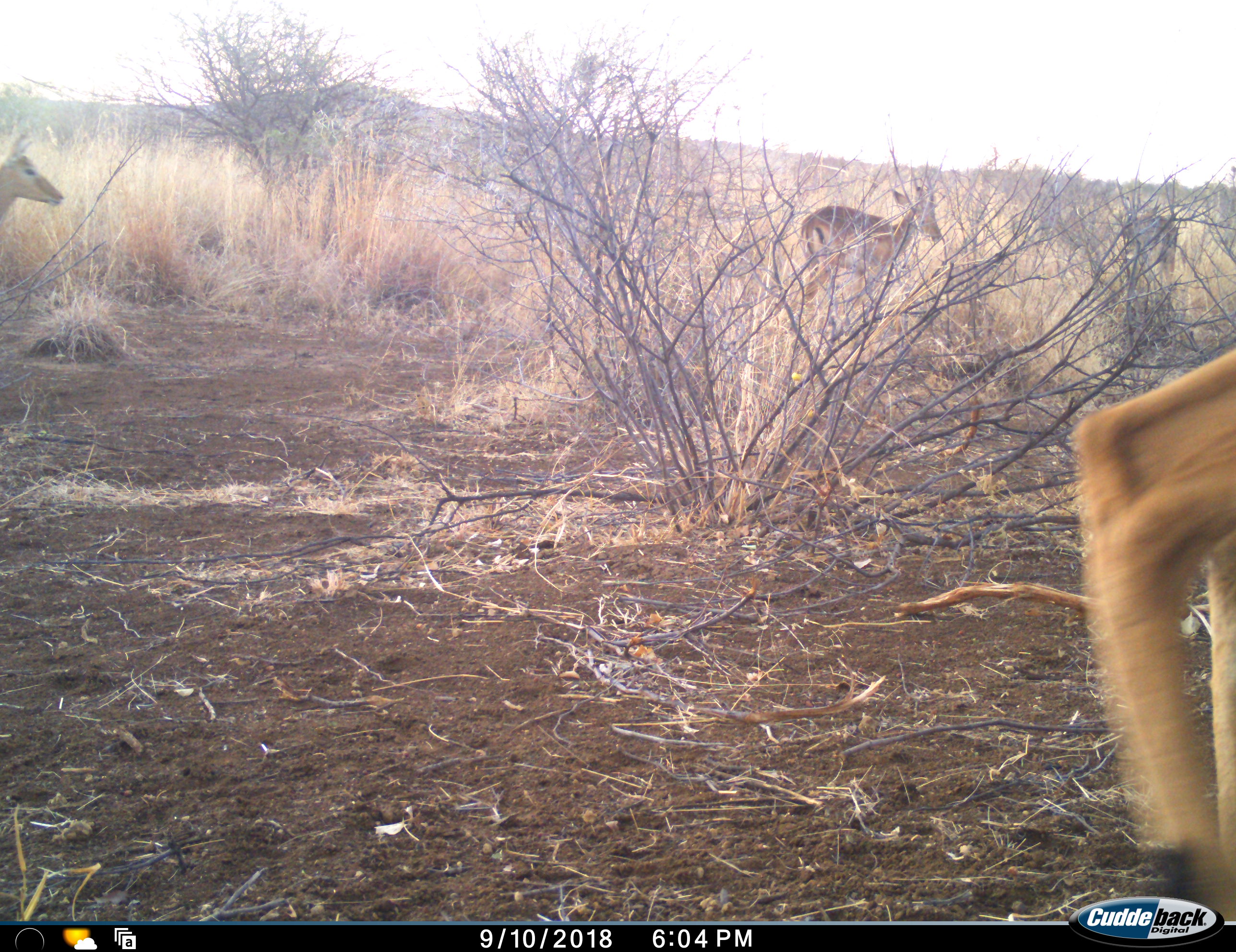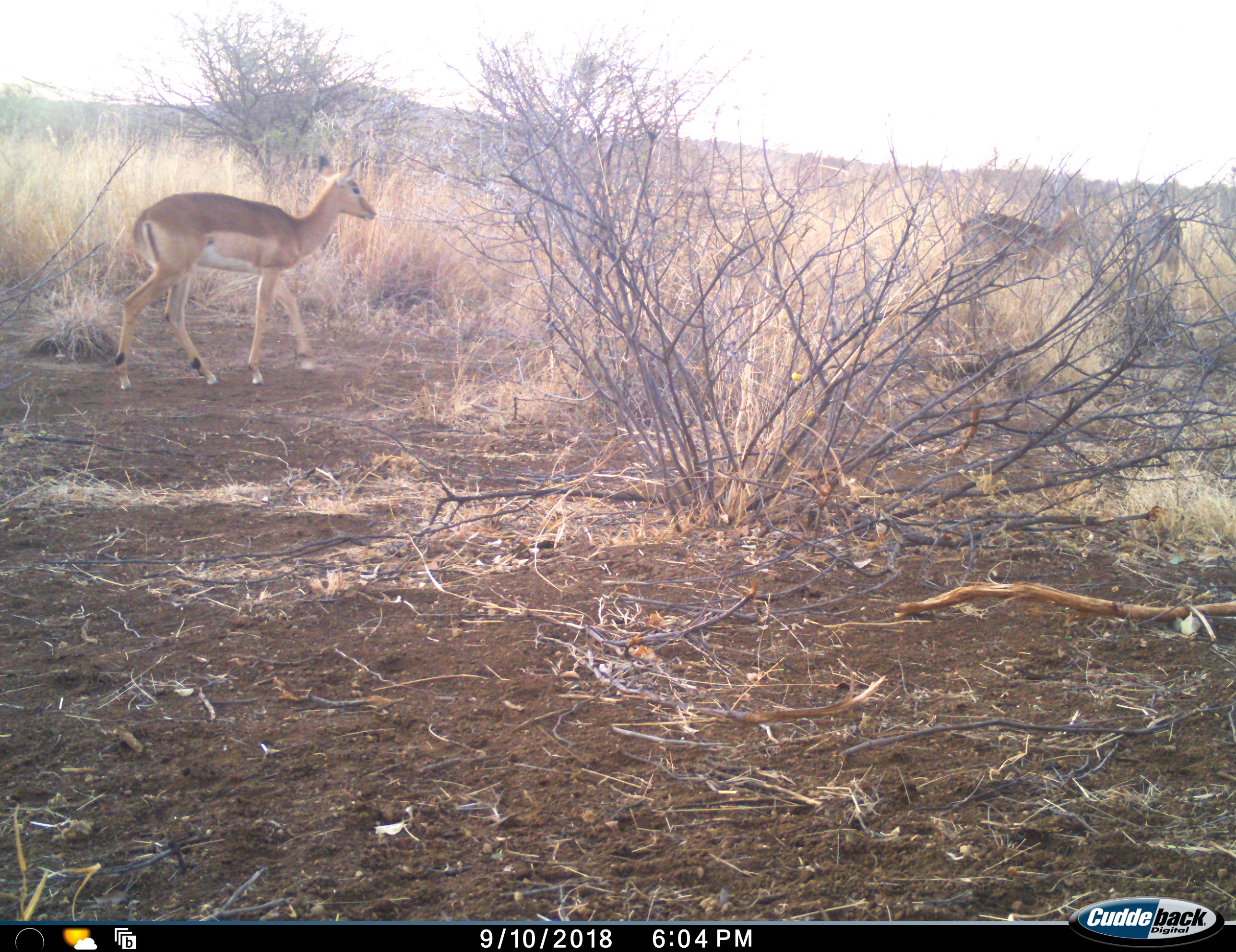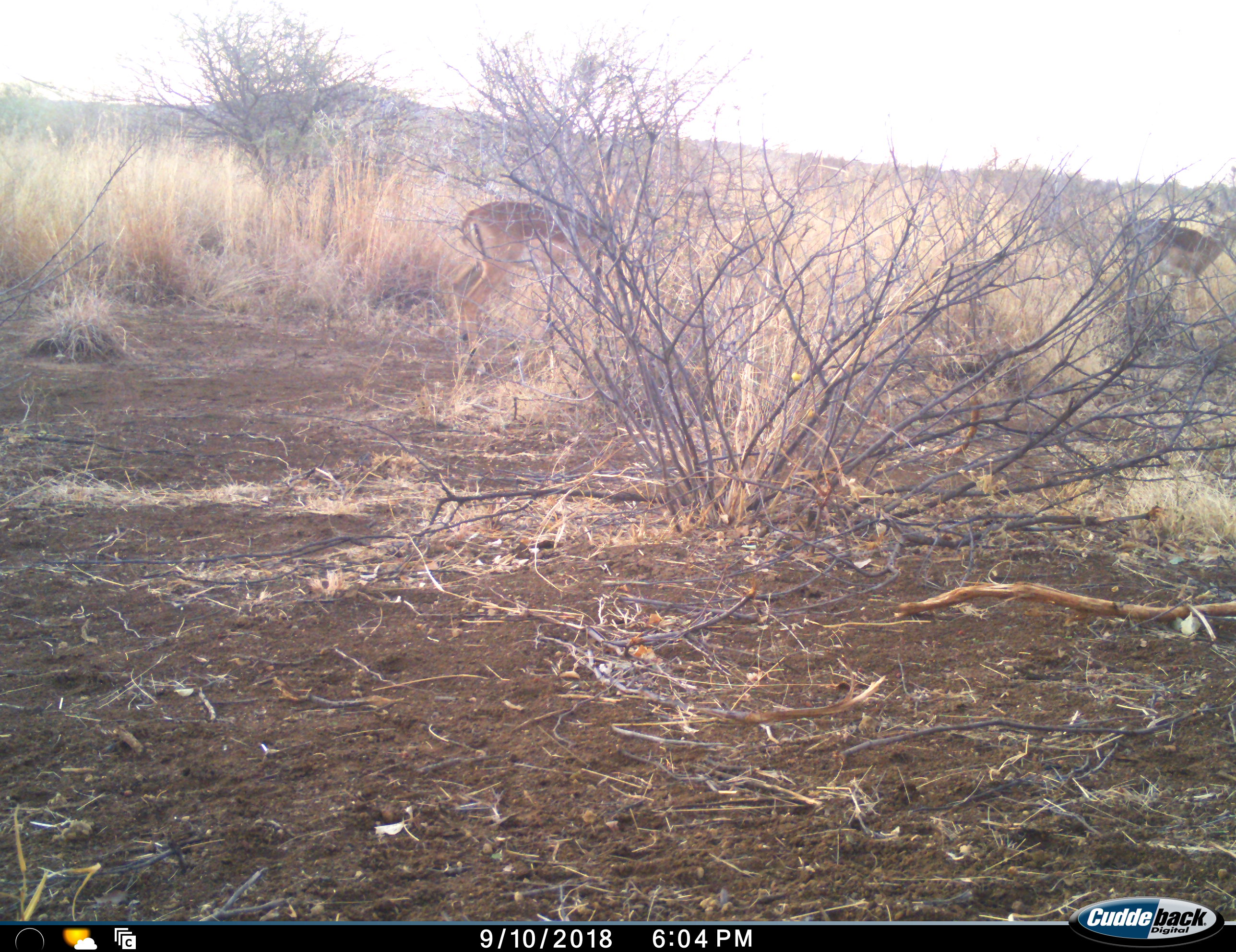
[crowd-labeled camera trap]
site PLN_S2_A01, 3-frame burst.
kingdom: Animalia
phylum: Chordata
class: Mammalia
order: Artiodactyla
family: Bovidae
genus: Aepyceros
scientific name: Aepyceros melampus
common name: impala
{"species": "impala (Aepyceros melampus)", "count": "4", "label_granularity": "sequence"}